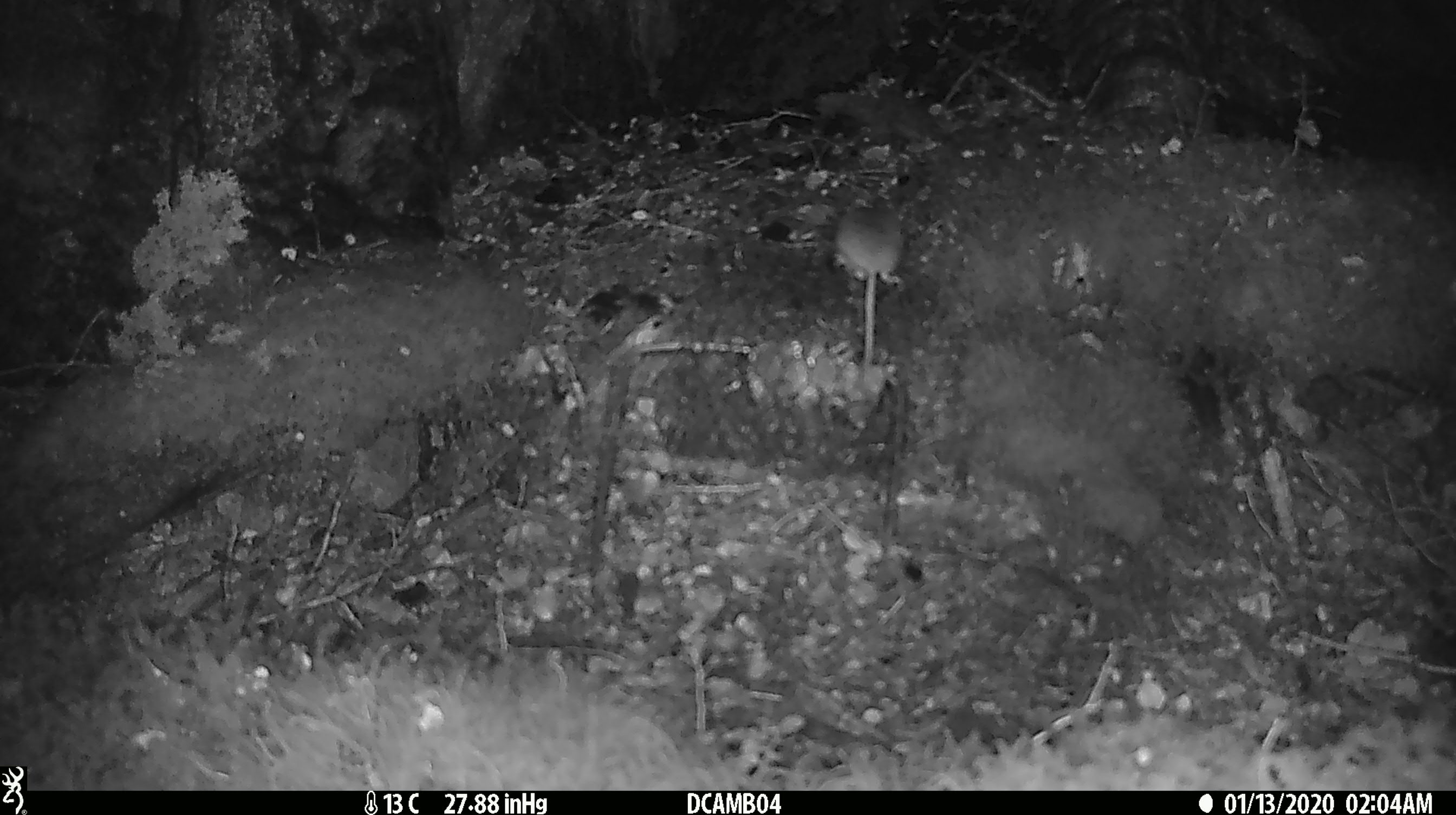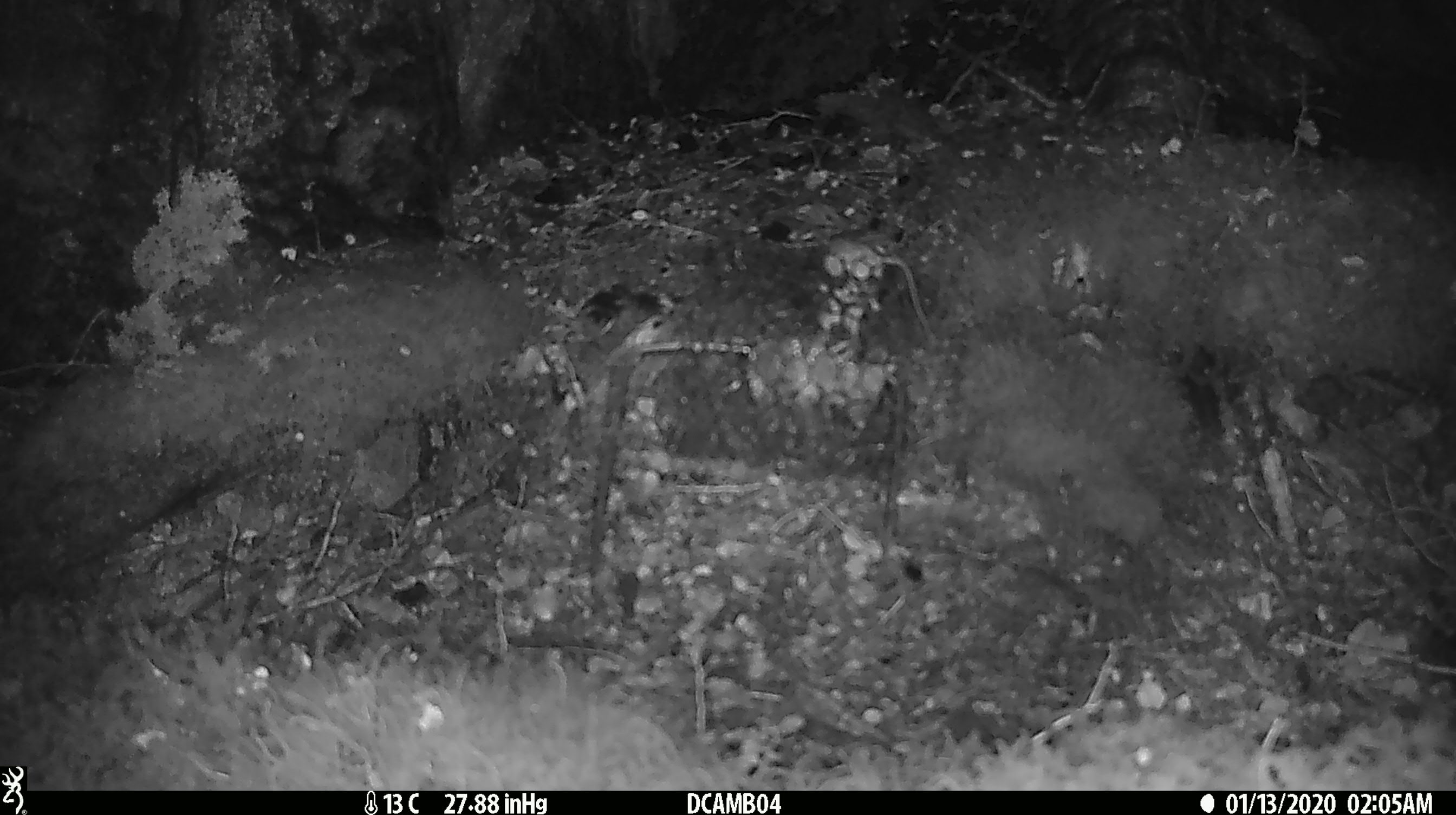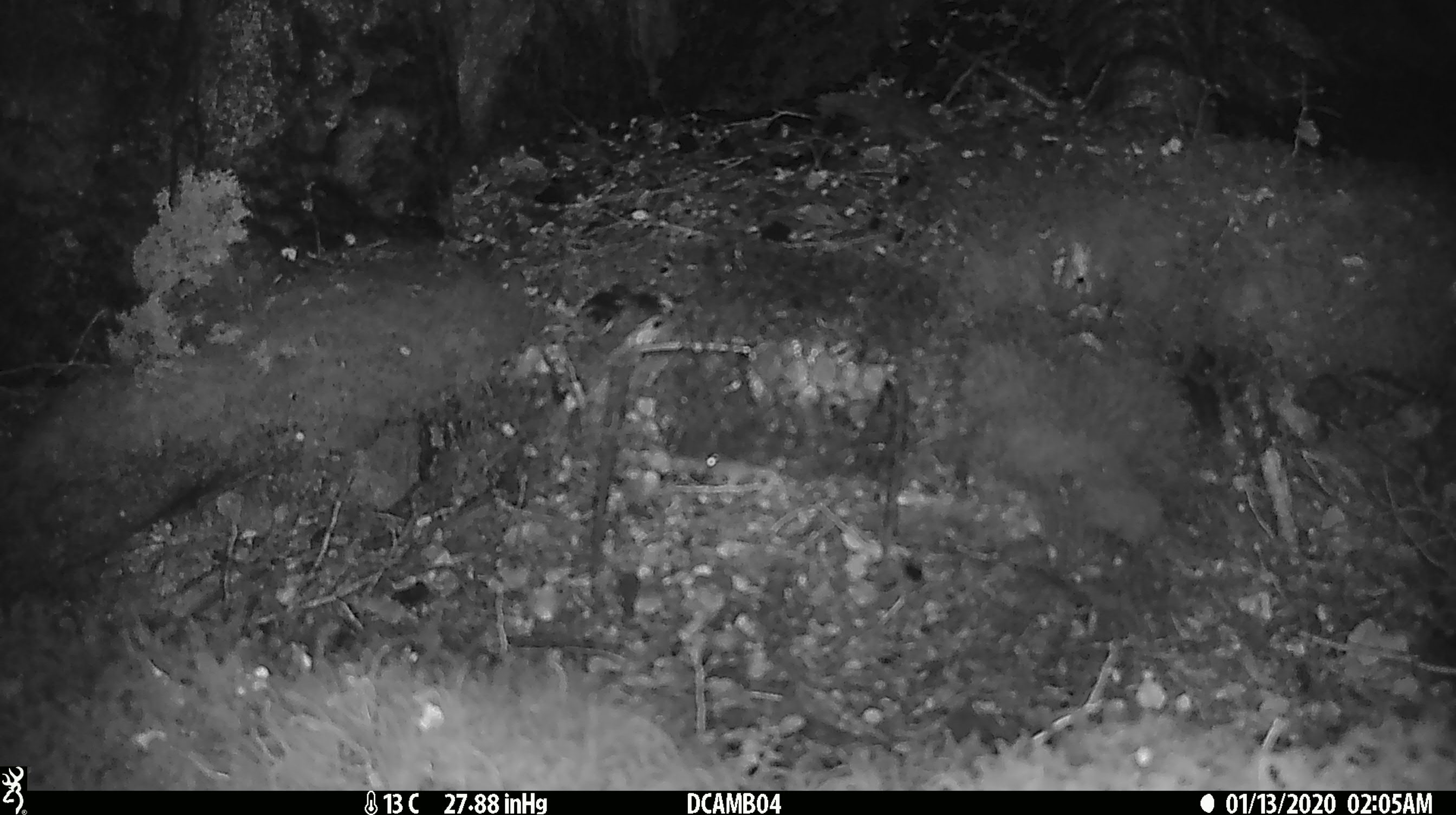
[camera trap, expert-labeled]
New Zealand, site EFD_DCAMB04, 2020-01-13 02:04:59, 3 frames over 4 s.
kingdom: Animalia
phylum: Chordata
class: Mammalia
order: Rodentia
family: Muridae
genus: Mus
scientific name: Mus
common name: mouse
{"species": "mouse (Mus)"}